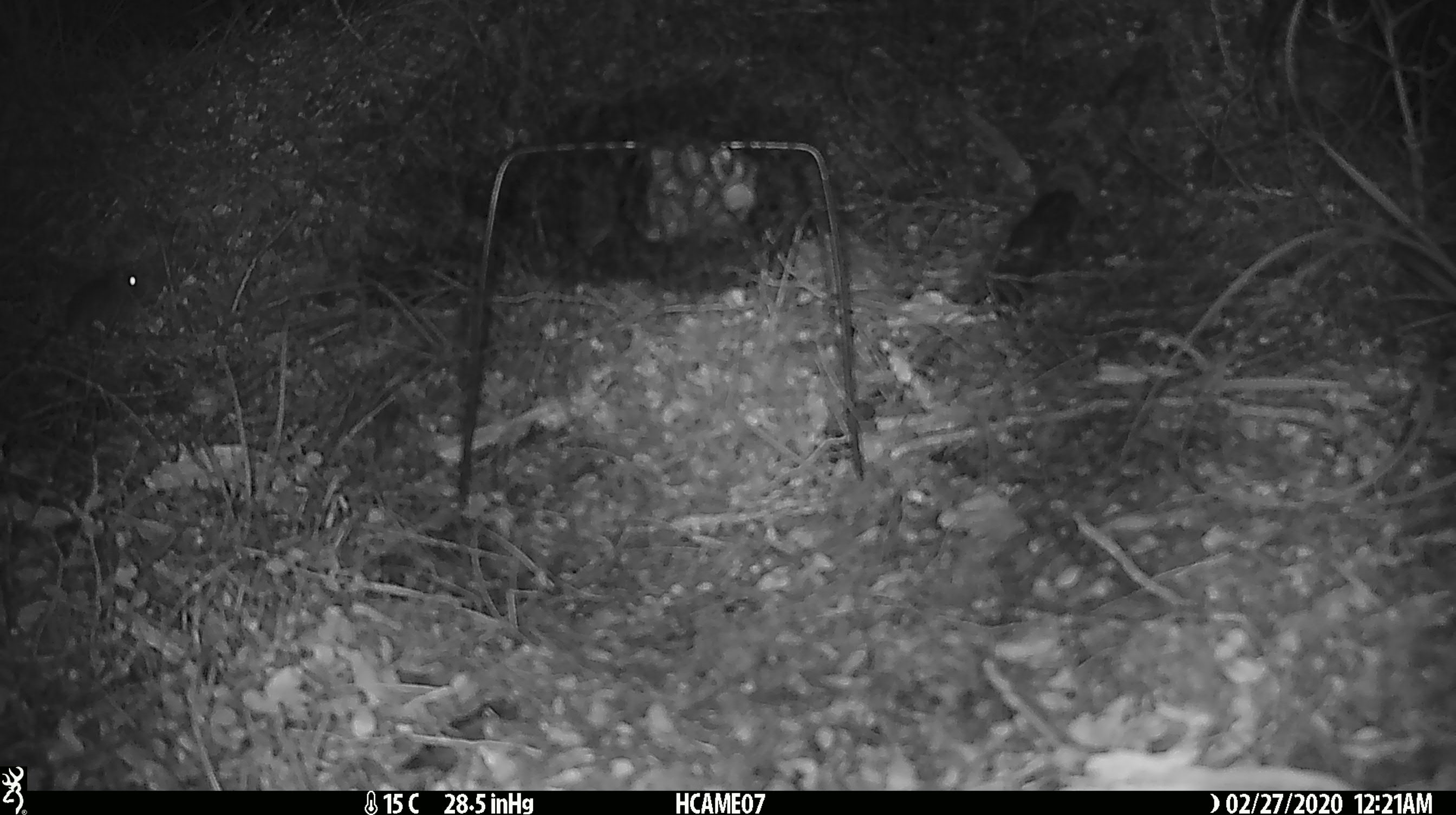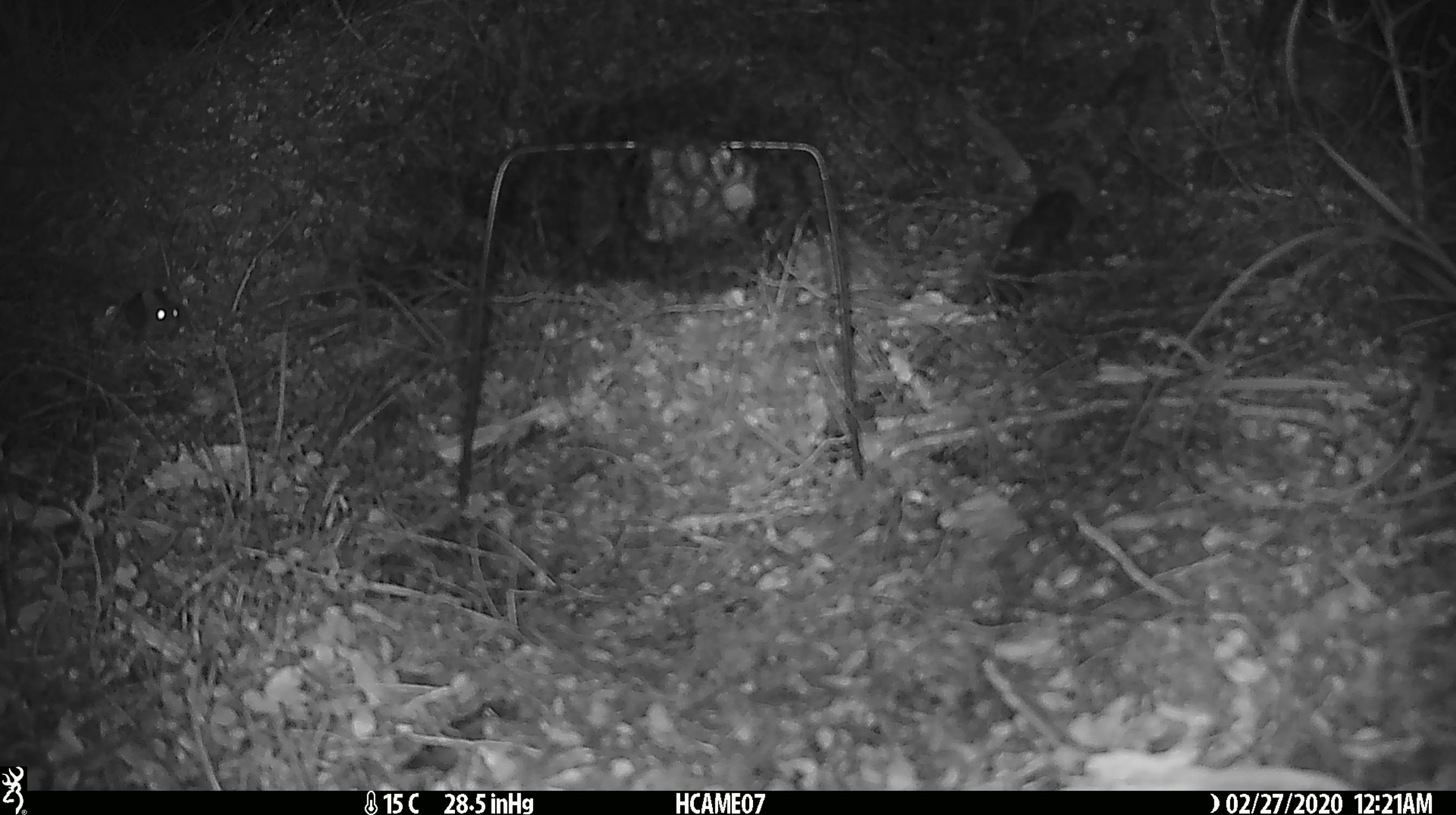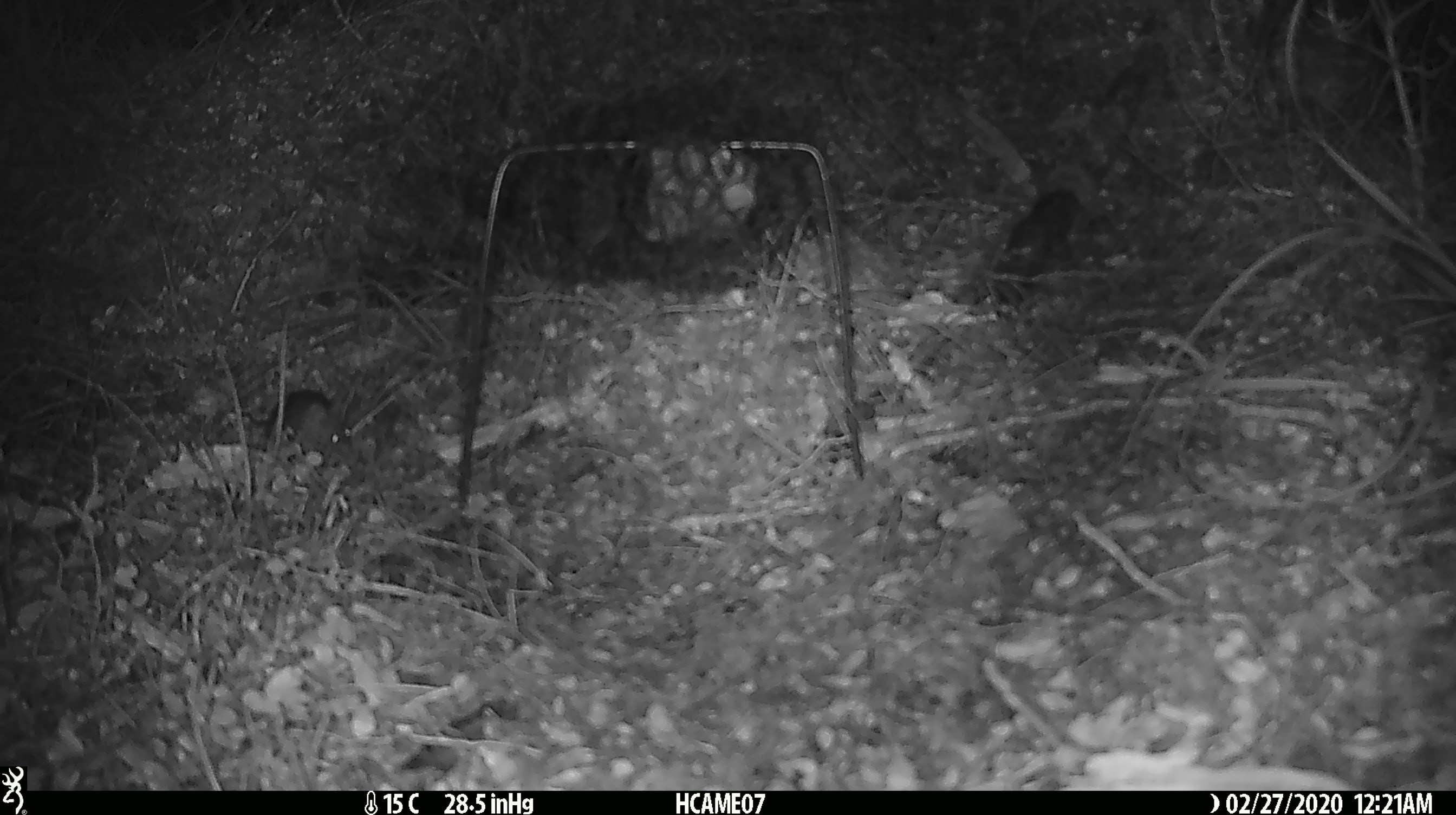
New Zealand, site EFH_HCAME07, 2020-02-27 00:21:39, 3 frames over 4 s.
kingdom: Animalia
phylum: Chordata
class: Mammalia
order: Rodentia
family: Muridae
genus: Mus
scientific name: Mus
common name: mouse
Mouse (Mus).